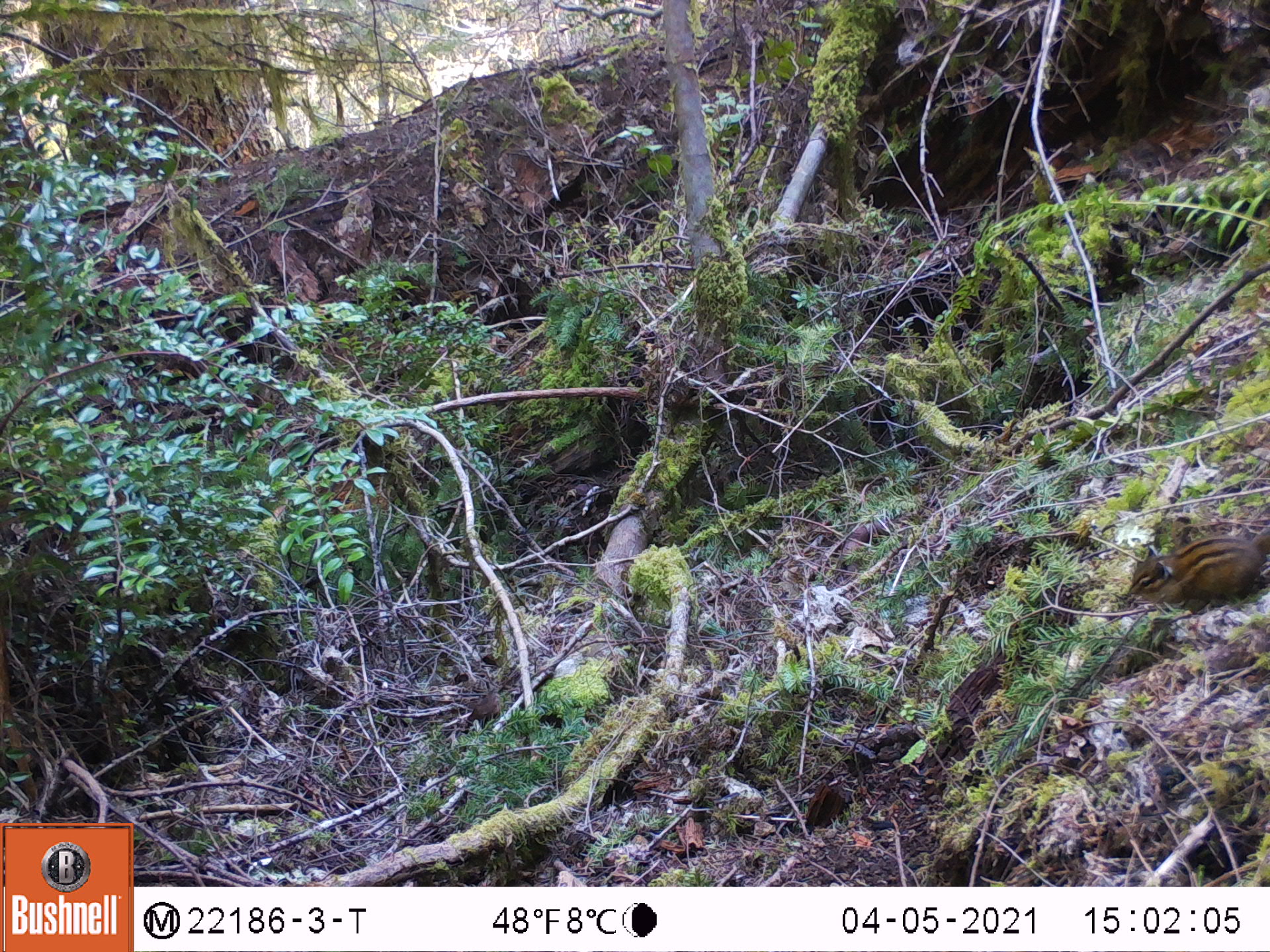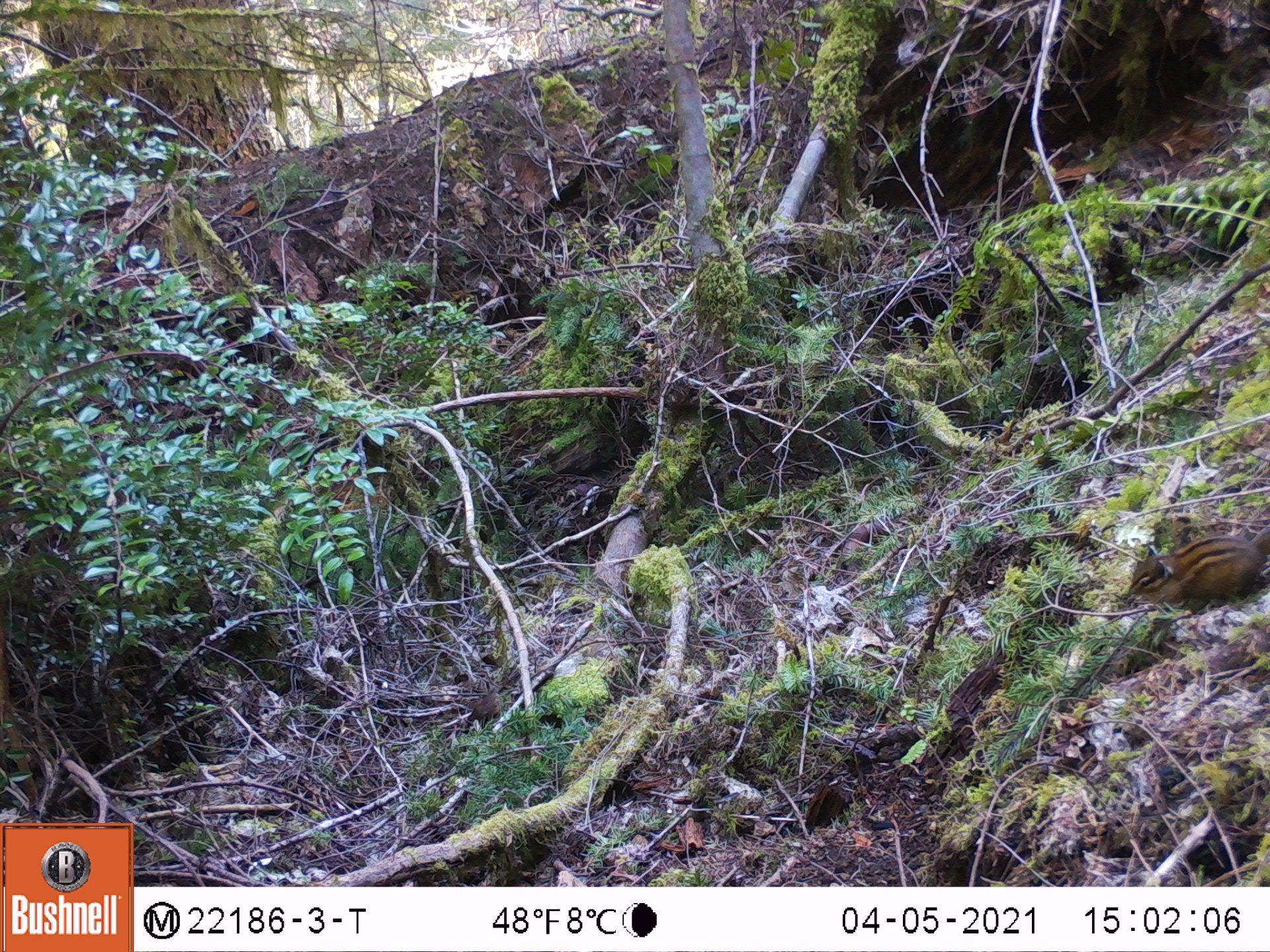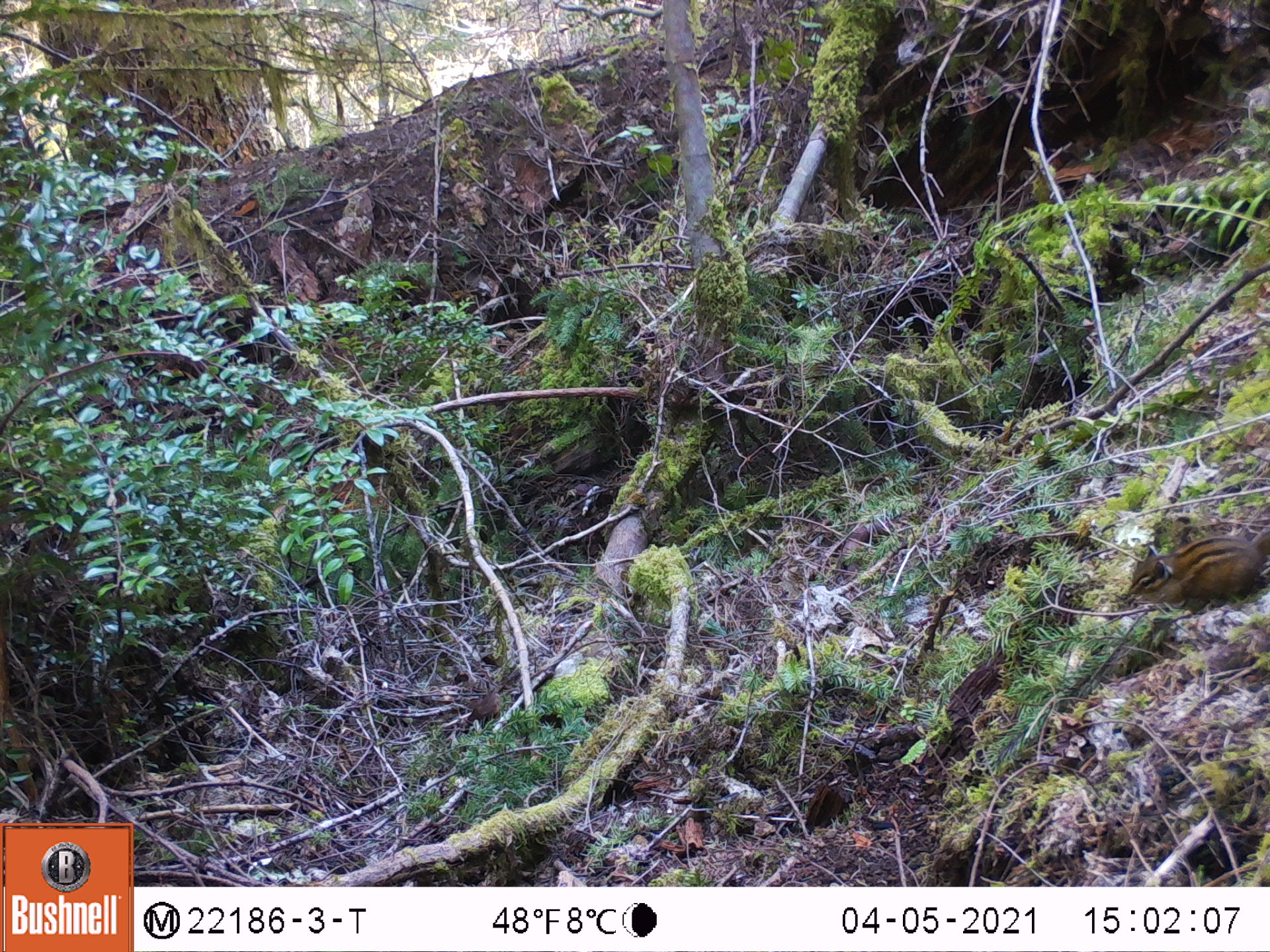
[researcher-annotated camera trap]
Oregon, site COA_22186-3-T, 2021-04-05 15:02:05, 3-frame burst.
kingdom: Animalia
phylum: Chordata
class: Mammalia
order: Rodentia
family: Sciuridae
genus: Neotamias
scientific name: Neotamias townsendii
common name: townsend's chipmunk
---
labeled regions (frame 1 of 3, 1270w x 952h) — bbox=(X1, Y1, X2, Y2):
townsend's chipmunk: bbox=(1126, 520, 1267, 608)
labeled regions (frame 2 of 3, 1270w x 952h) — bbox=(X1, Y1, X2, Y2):
townsend's chipmunk: bbox=(1123, 513, 1267, 613)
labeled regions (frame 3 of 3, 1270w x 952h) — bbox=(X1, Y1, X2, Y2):
townsend's chipmunk: bbox=(1122, 523, 1266, 610)